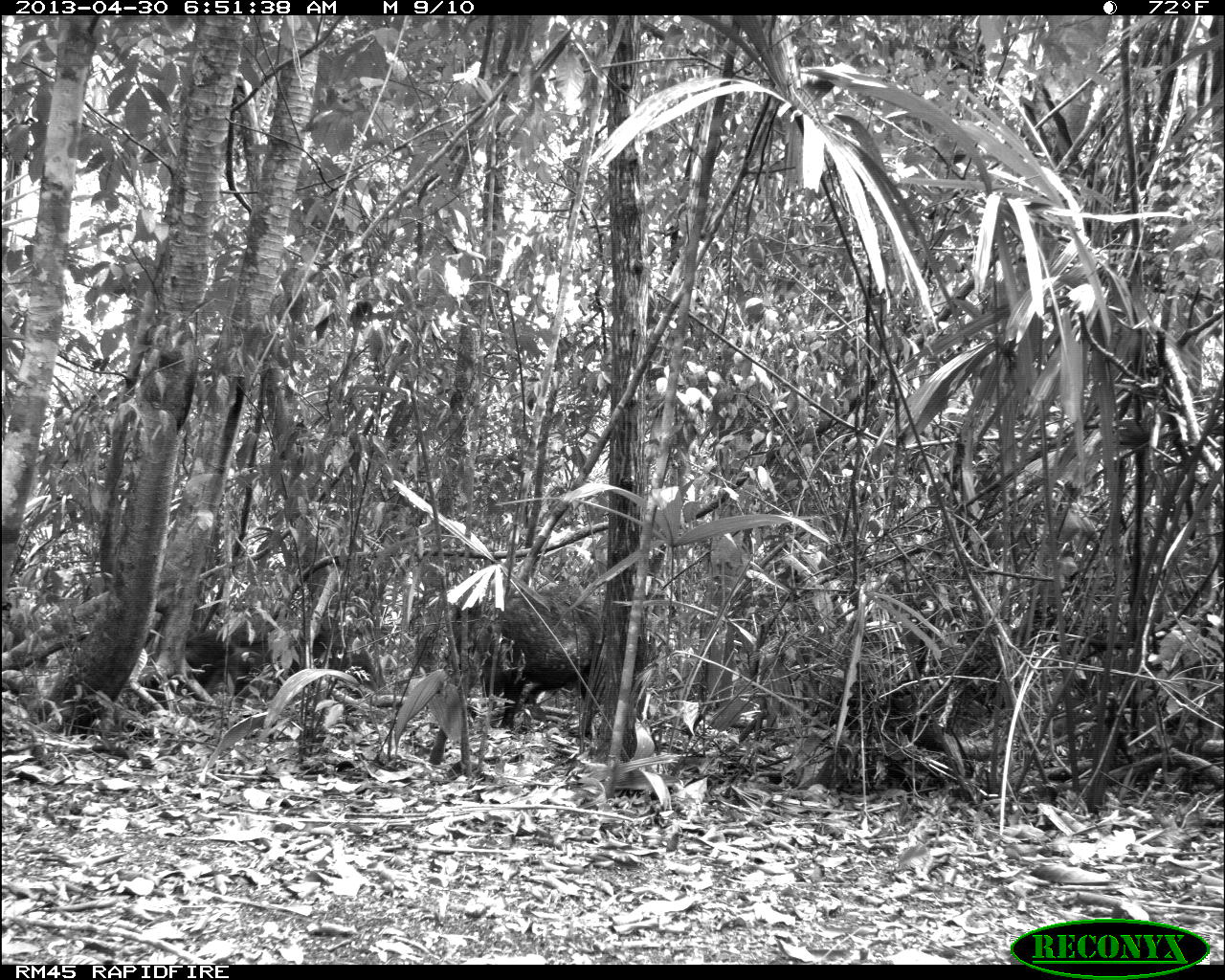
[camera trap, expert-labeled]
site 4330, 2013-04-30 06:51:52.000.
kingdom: Animalia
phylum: Chordata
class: Mammalia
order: Artiodactyla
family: Tayassuidae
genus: Tayassu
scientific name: Tayassu pecari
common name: white-lipped peccary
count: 5